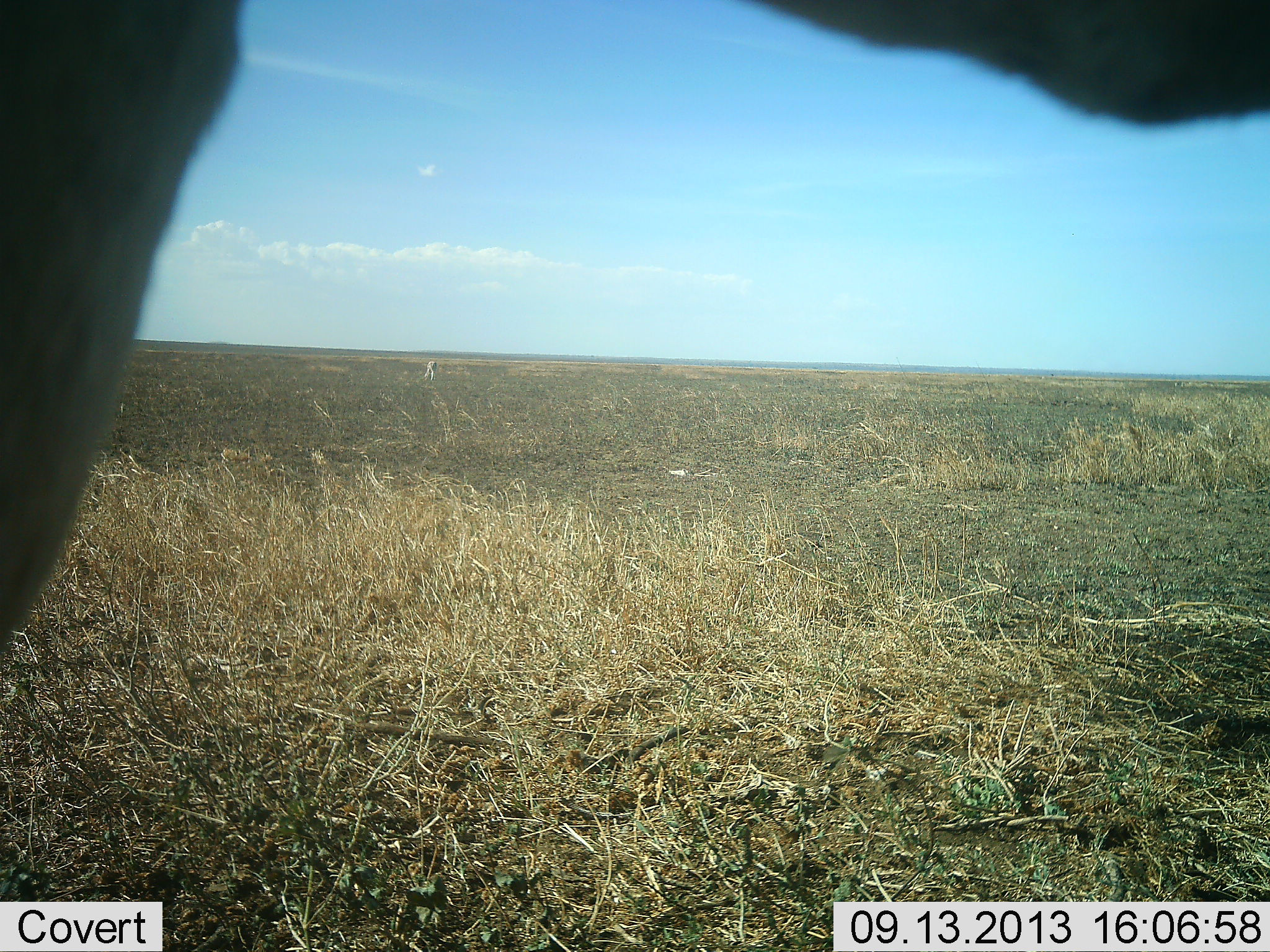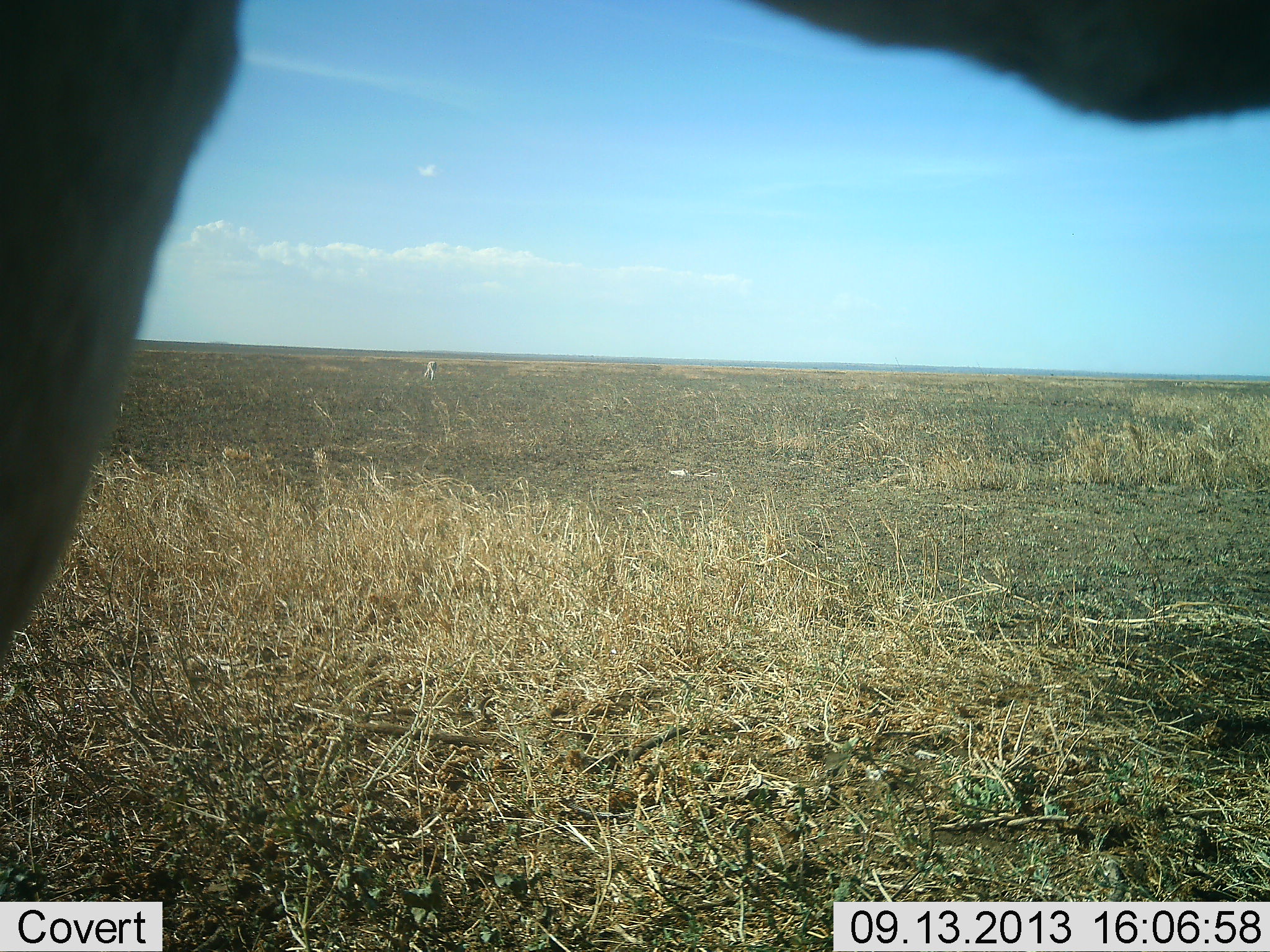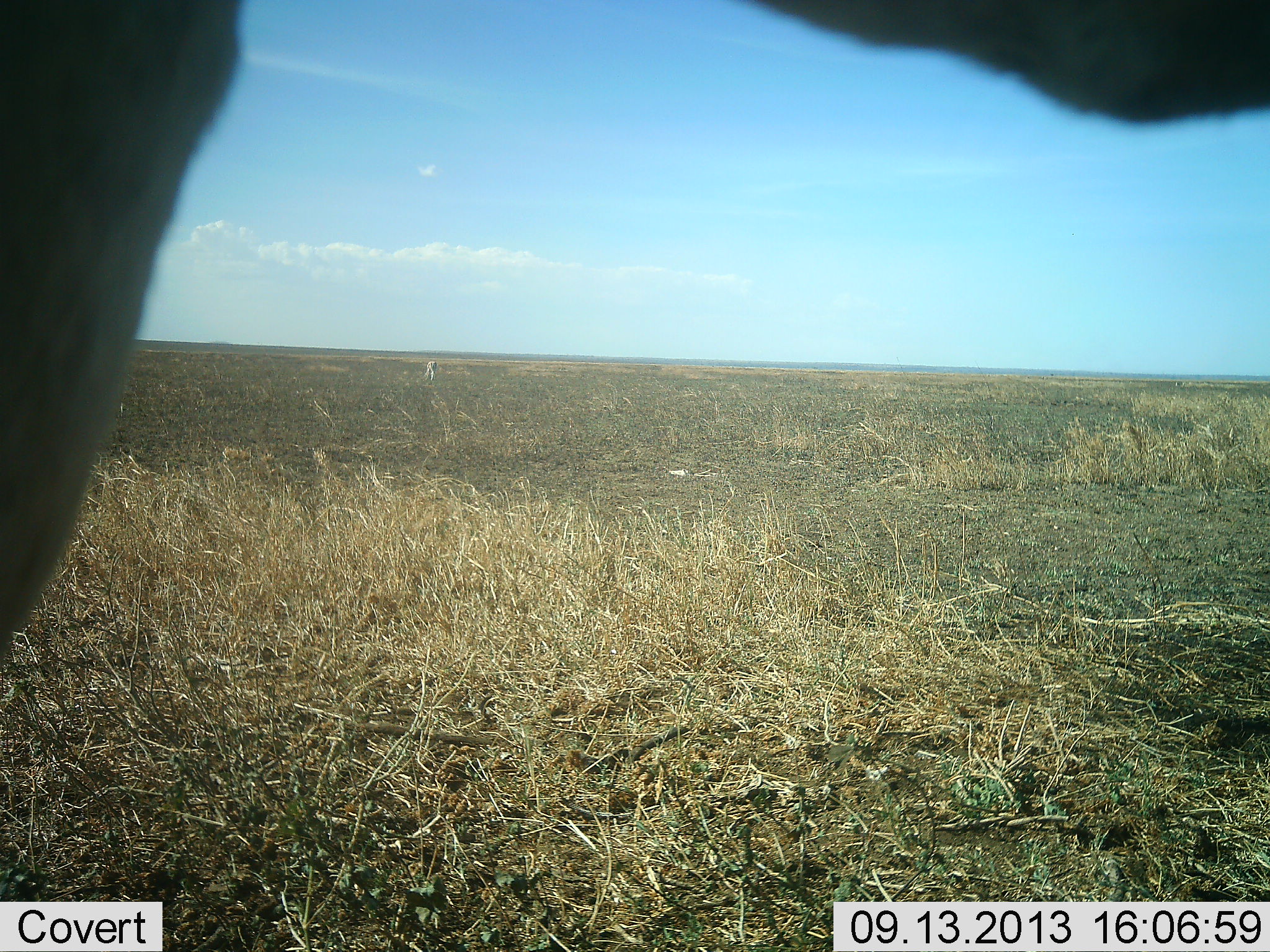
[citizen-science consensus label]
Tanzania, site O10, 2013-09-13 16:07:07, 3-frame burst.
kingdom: Animalia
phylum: Chordata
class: Mammalia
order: Artiodactyla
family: Bovidae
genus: Alcelaphus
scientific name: Alcelaphus buselaphus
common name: hartebeest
Hartebeest (Alcelaphus buselaphus), count 1. Behavior (volunteer vote fractions): standing 100%, resting 0%, moving 0%, interacting 0%. Young present (vote fraction): 0%. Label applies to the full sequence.